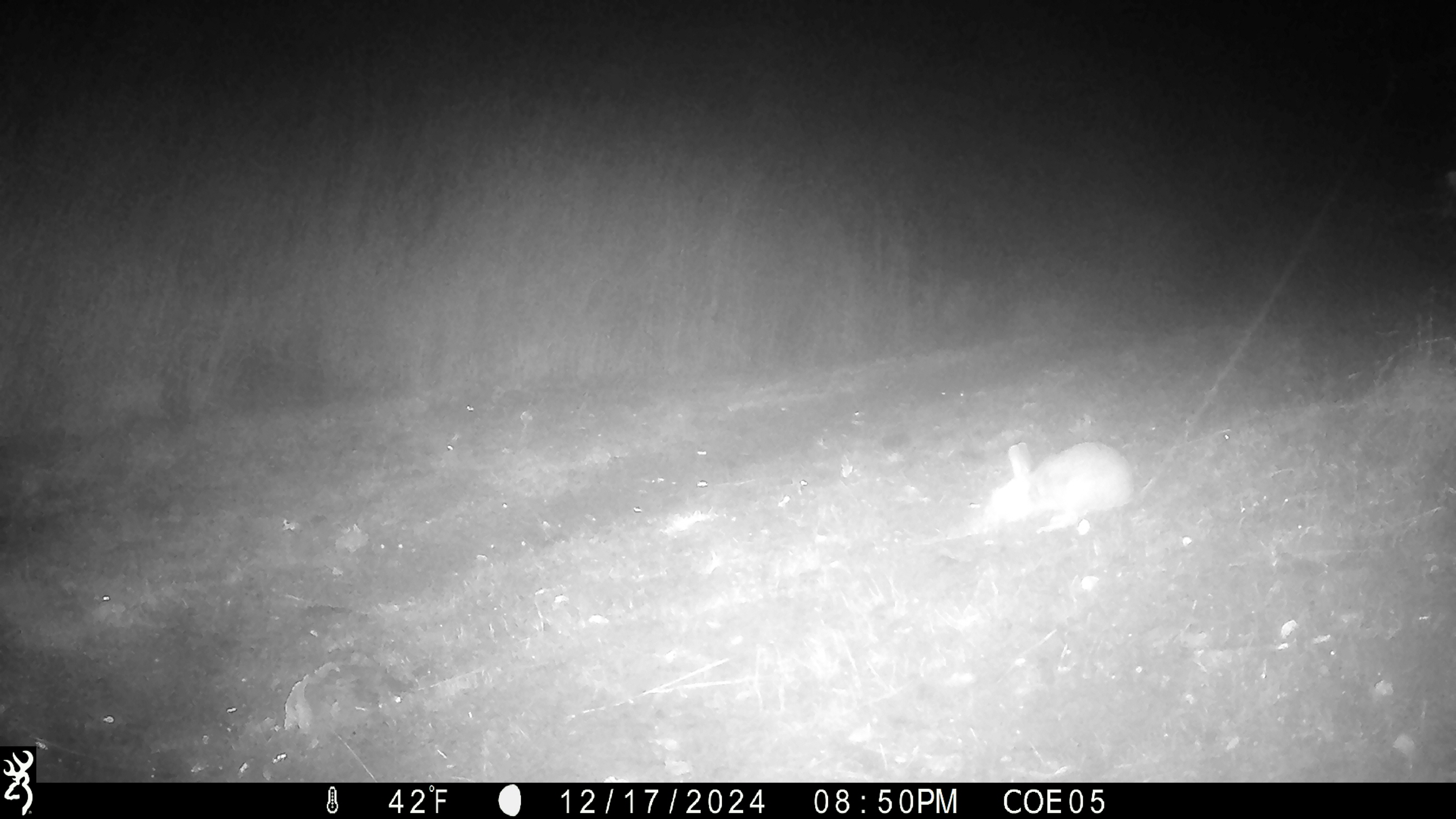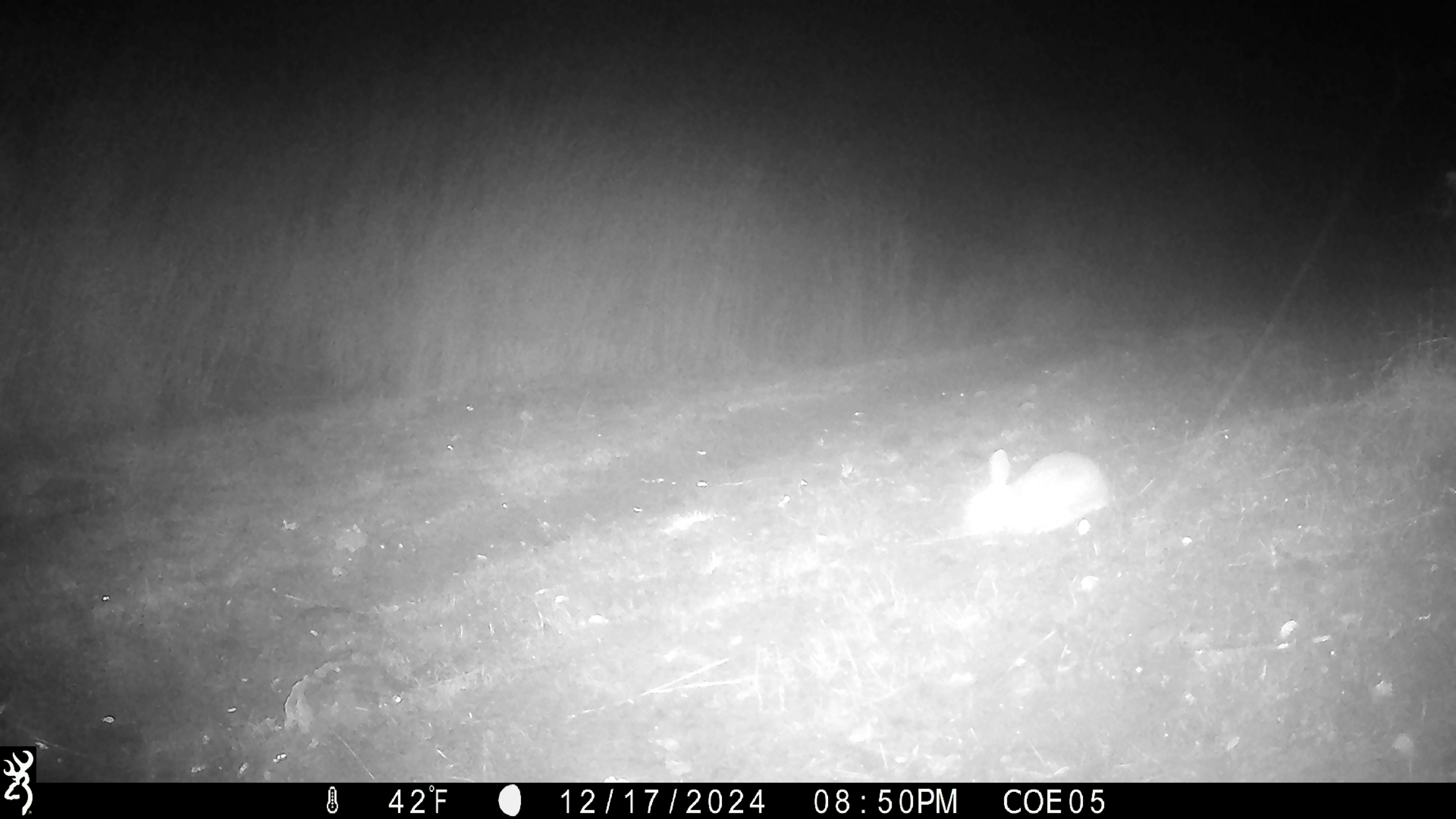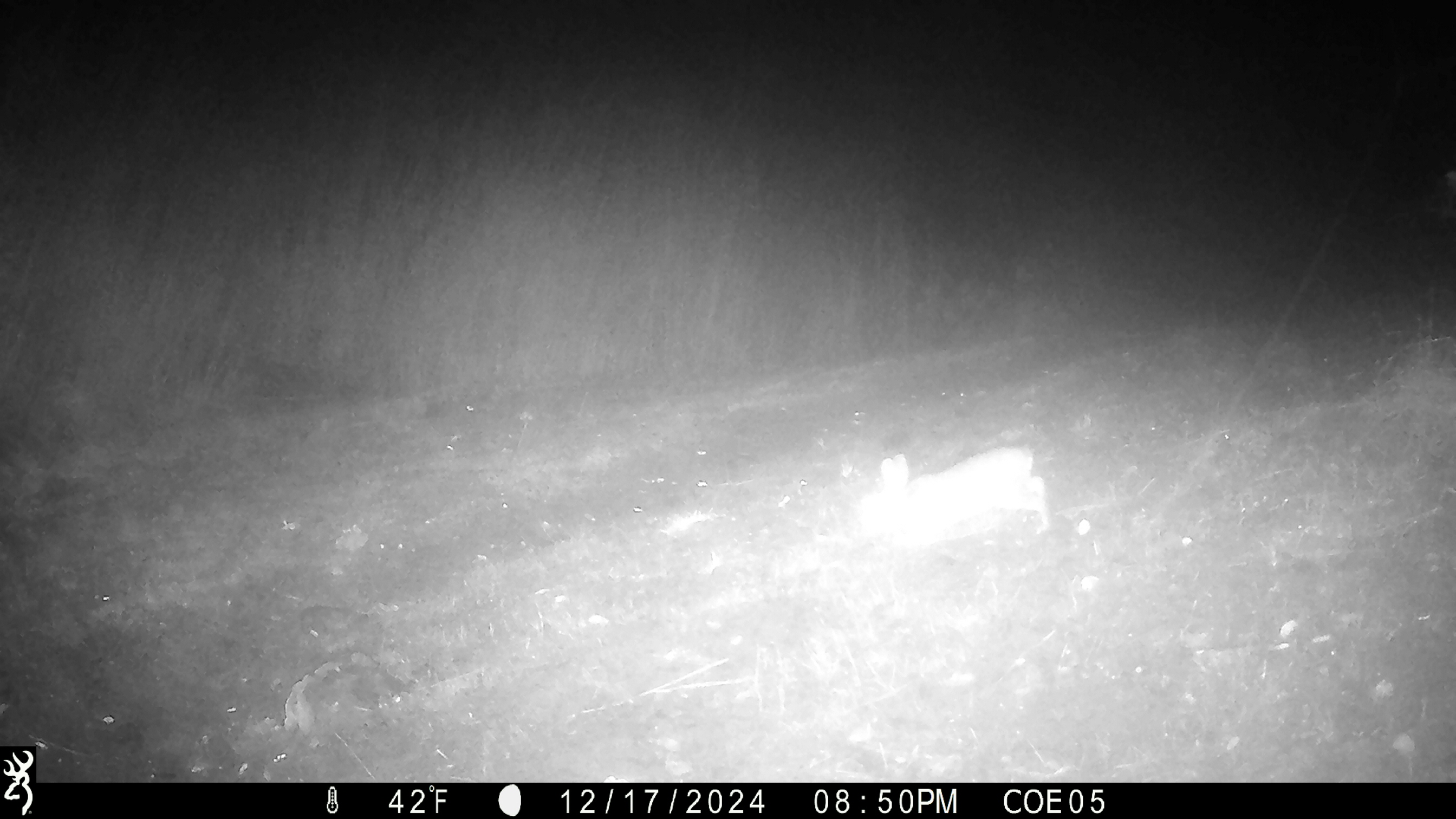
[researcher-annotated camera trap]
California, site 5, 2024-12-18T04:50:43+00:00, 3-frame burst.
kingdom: Animalia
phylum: Chordata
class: Mammalia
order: Lagomorpha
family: Leporidae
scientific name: Leporidae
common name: rabbit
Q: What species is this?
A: Rabbit (Leporidae).